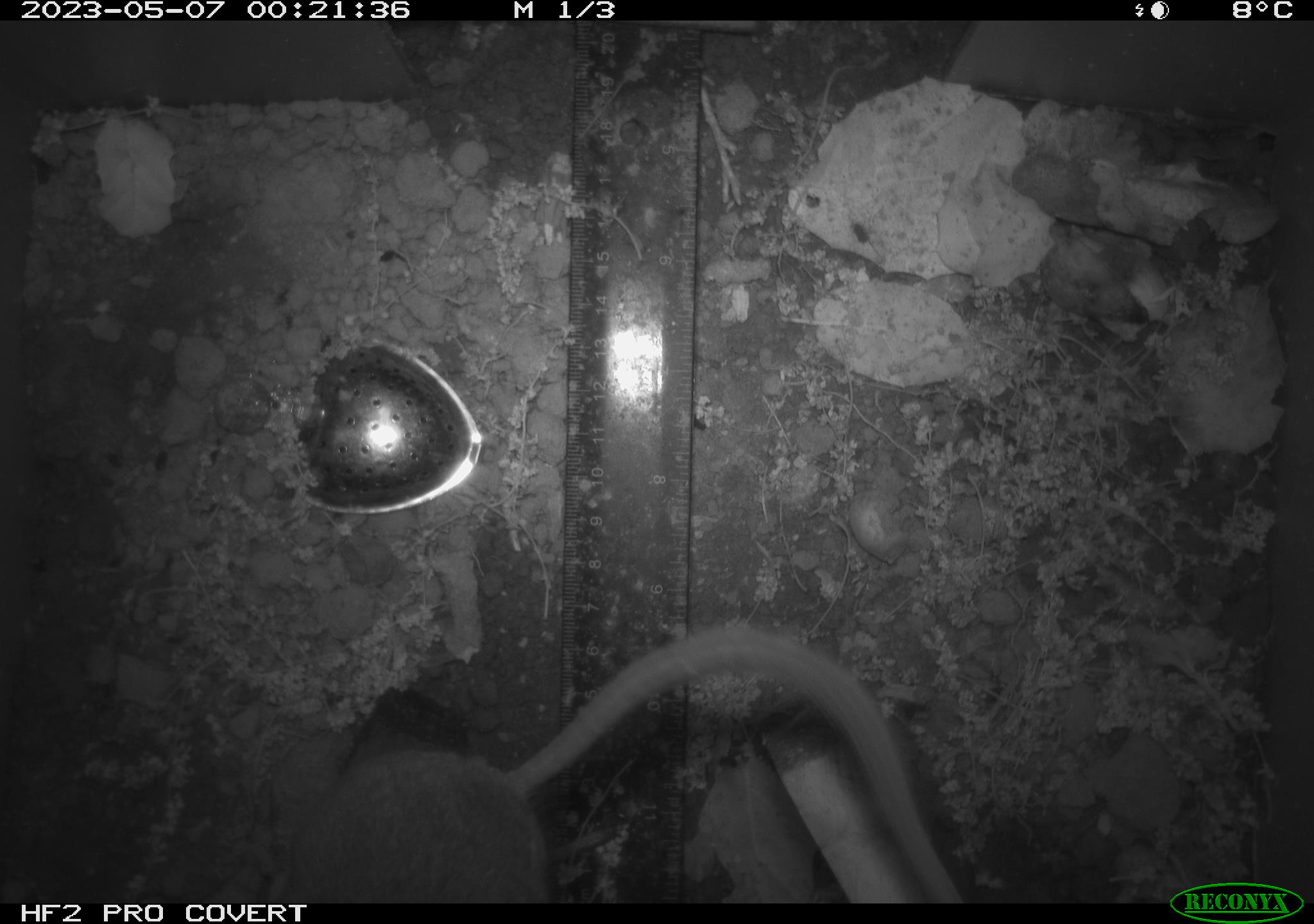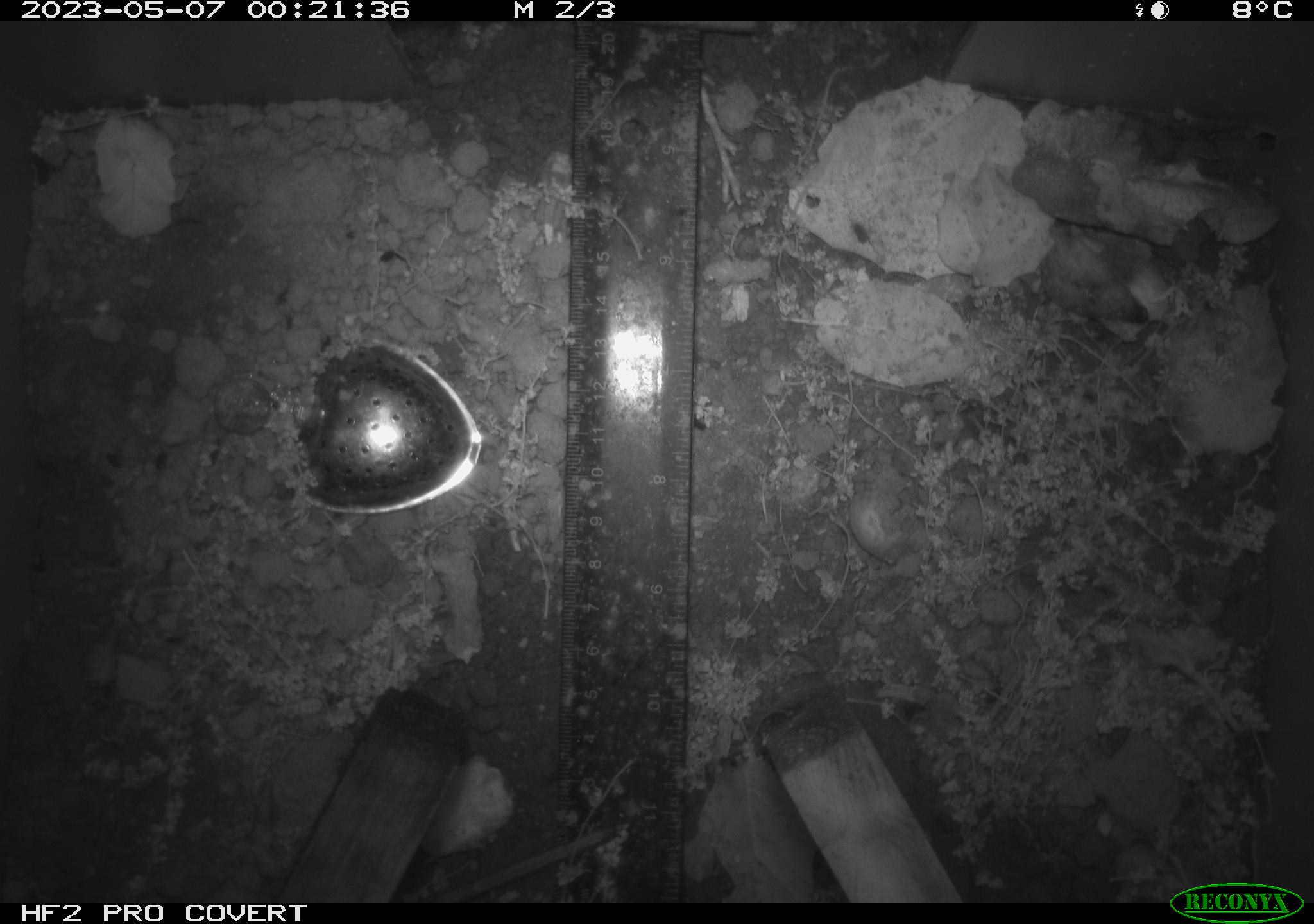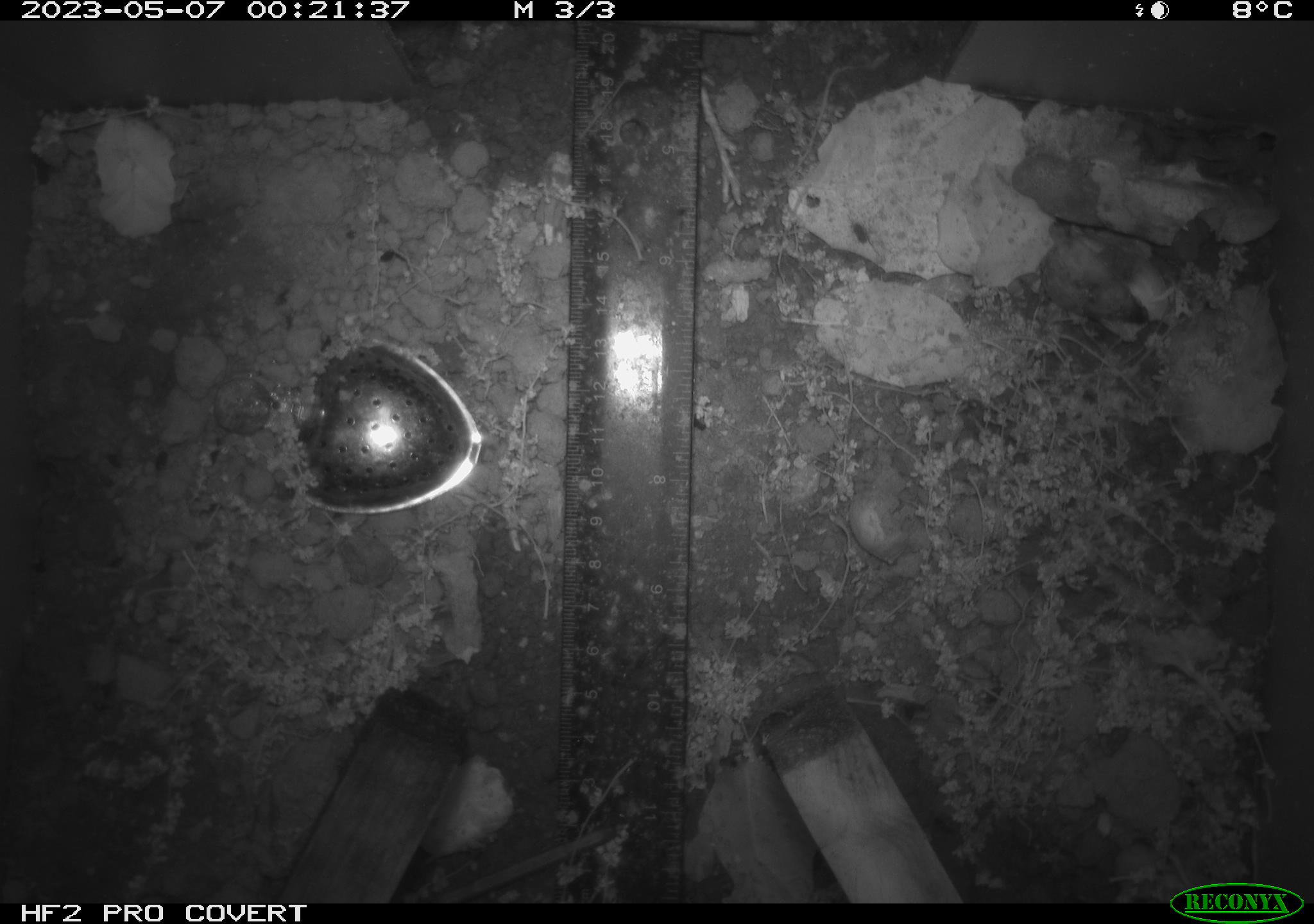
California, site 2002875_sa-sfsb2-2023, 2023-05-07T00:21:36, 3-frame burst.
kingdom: Animalia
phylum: Chordata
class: Mammalia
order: Rodentia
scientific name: Rodentia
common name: mouse species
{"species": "mouse species (Rodentia)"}